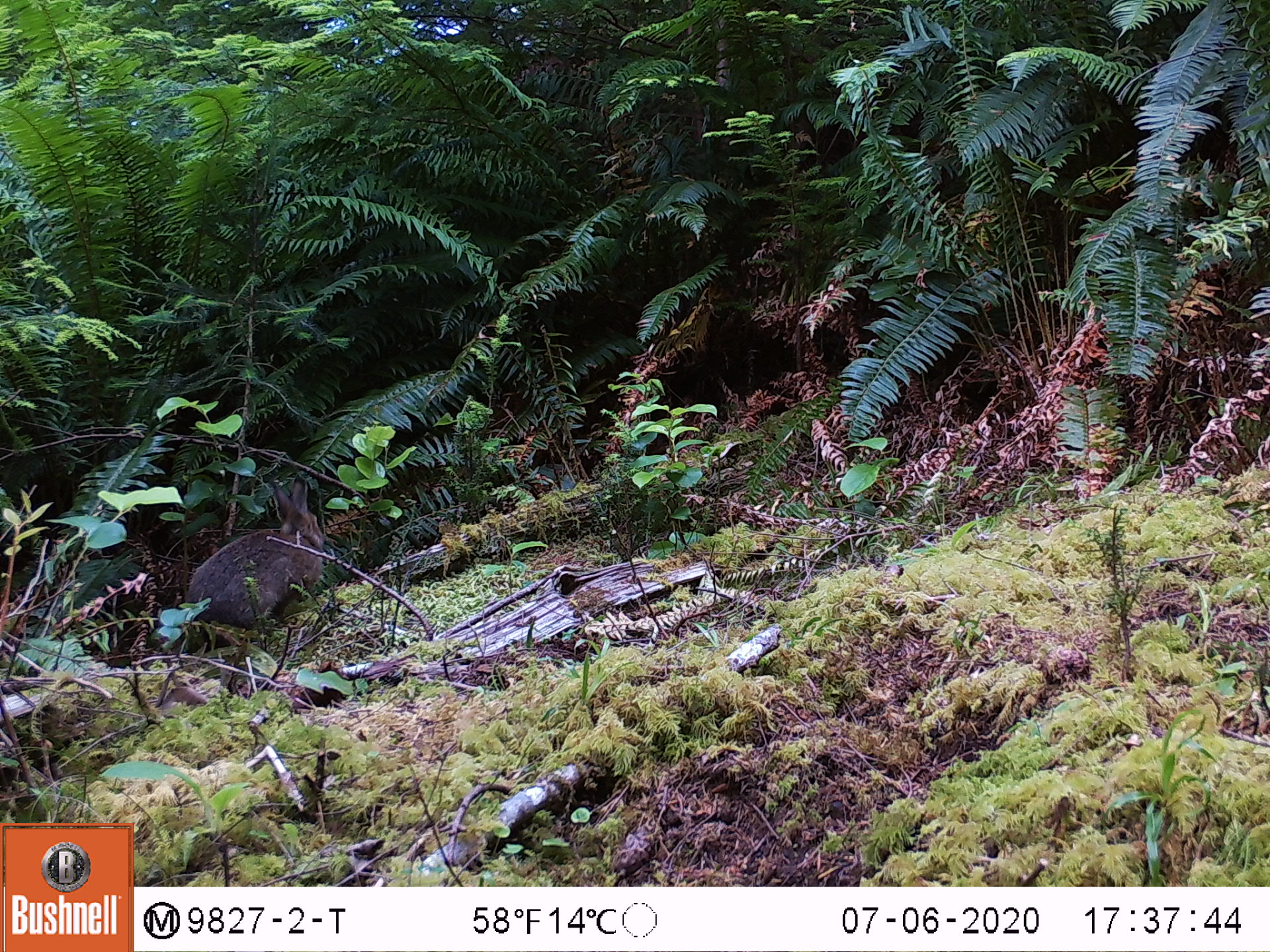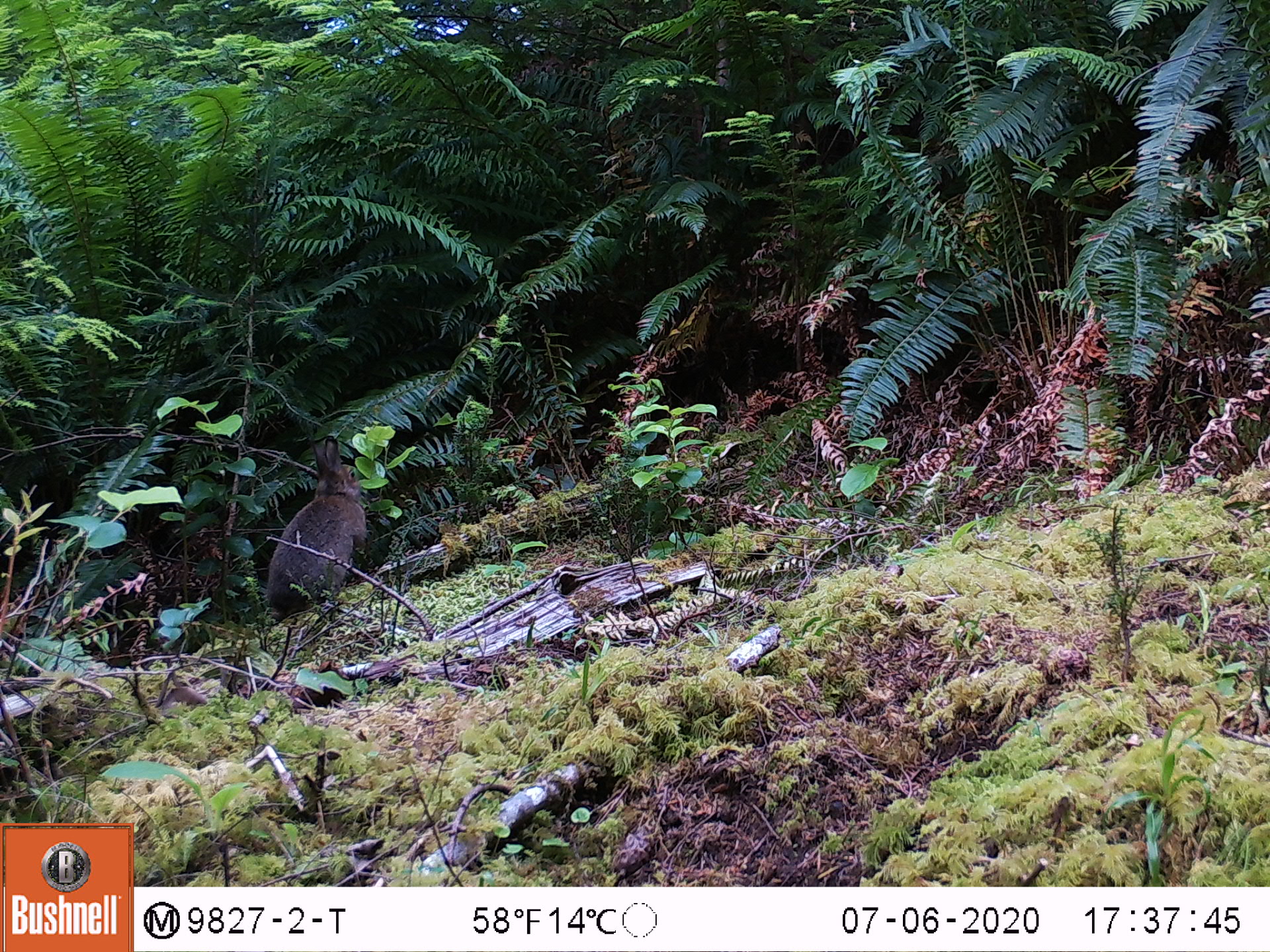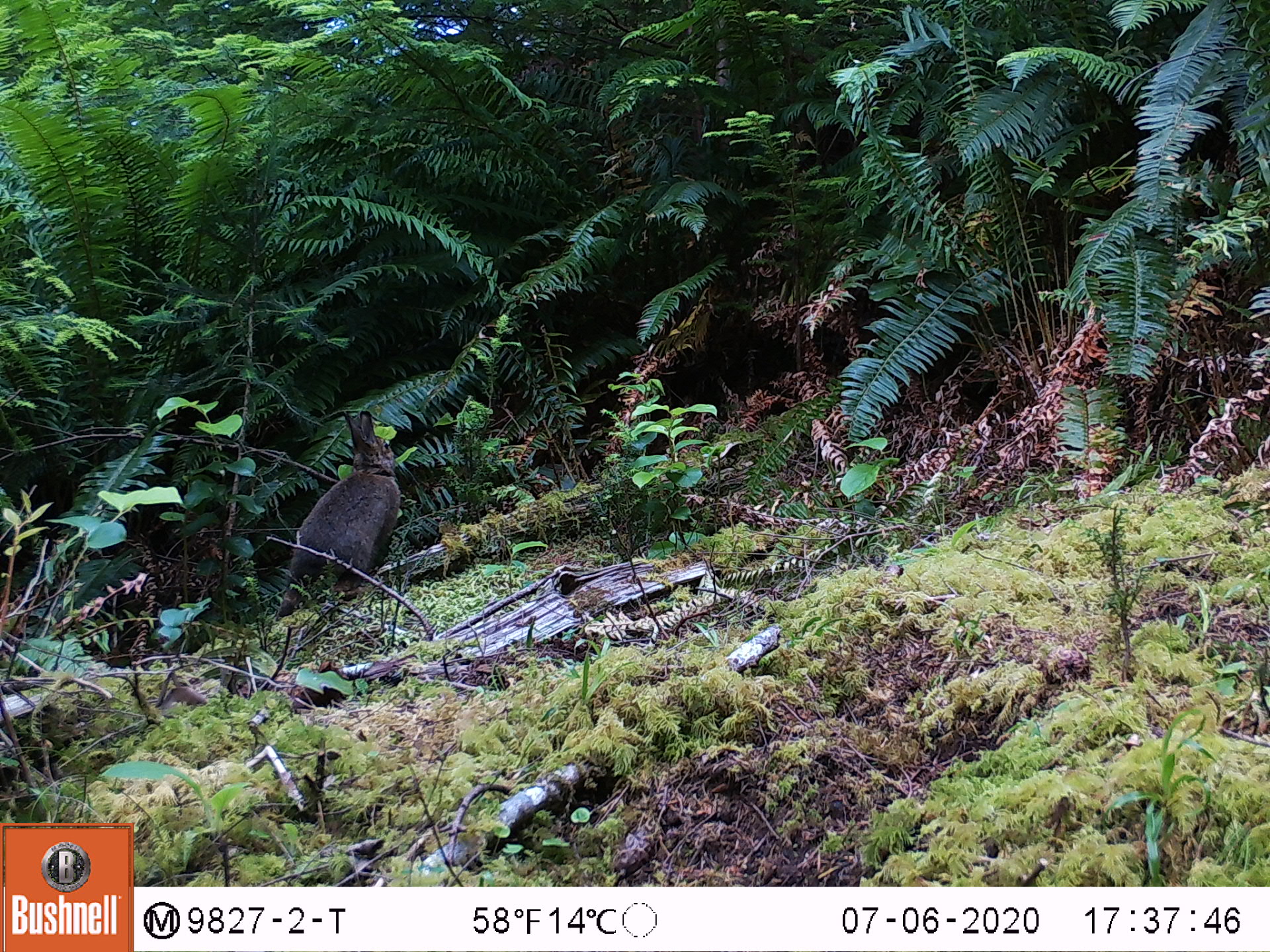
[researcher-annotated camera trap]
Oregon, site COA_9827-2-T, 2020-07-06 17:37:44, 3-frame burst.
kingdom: Animalia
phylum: Chordata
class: Mammalia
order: Lagomorpha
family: Leporidae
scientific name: Leporidae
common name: hares and rabbits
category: leporidae family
Leporidae family (hares and rabbits) (Leporidae).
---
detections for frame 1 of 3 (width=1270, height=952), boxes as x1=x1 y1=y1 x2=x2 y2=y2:
leporidae family: x1=181 y1=473 x2=327 y2=642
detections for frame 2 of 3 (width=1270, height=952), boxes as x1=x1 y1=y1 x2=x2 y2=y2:
leporidae family: x1=258 y1=437 x2=372 y2=620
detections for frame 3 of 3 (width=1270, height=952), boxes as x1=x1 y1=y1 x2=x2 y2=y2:
leporidae family: x1=284 y1=408 x2=404 y2=613